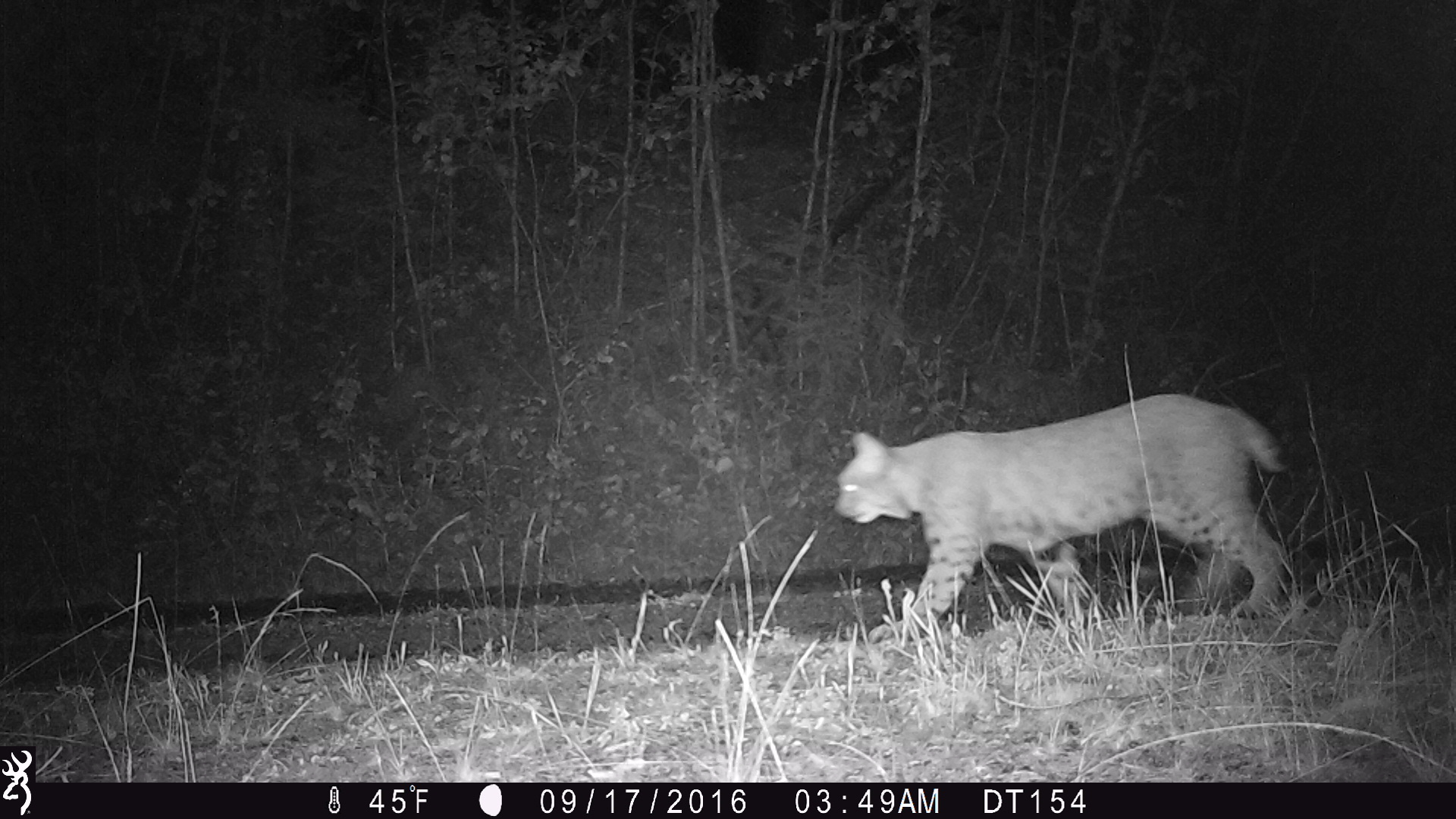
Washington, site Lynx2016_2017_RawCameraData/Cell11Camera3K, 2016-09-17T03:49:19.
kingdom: Animalia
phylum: Chordata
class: Mammalia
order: Carnivora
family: Felidae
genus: Lynx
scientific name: Lynx rufus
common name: bobcat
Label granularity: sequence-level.